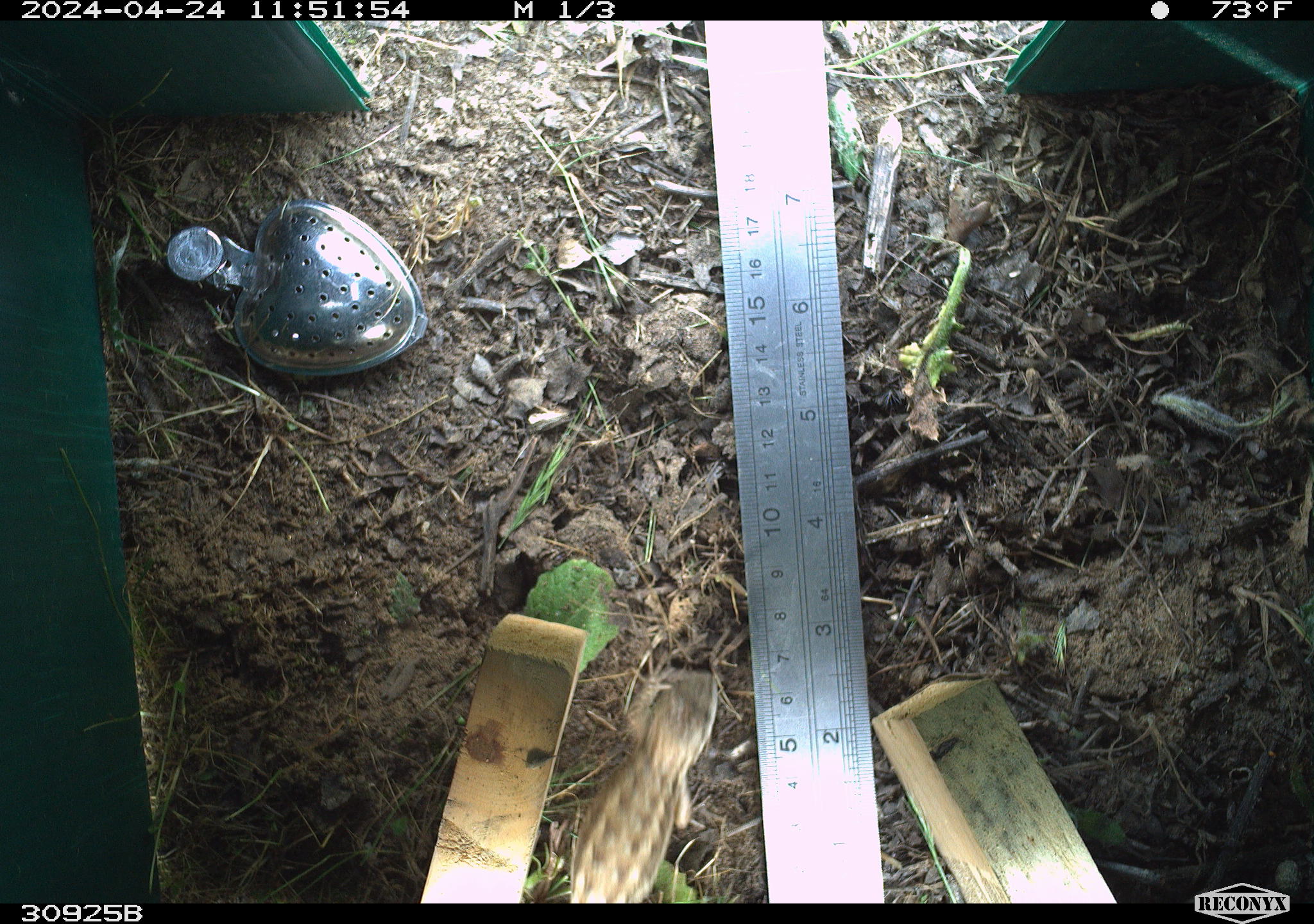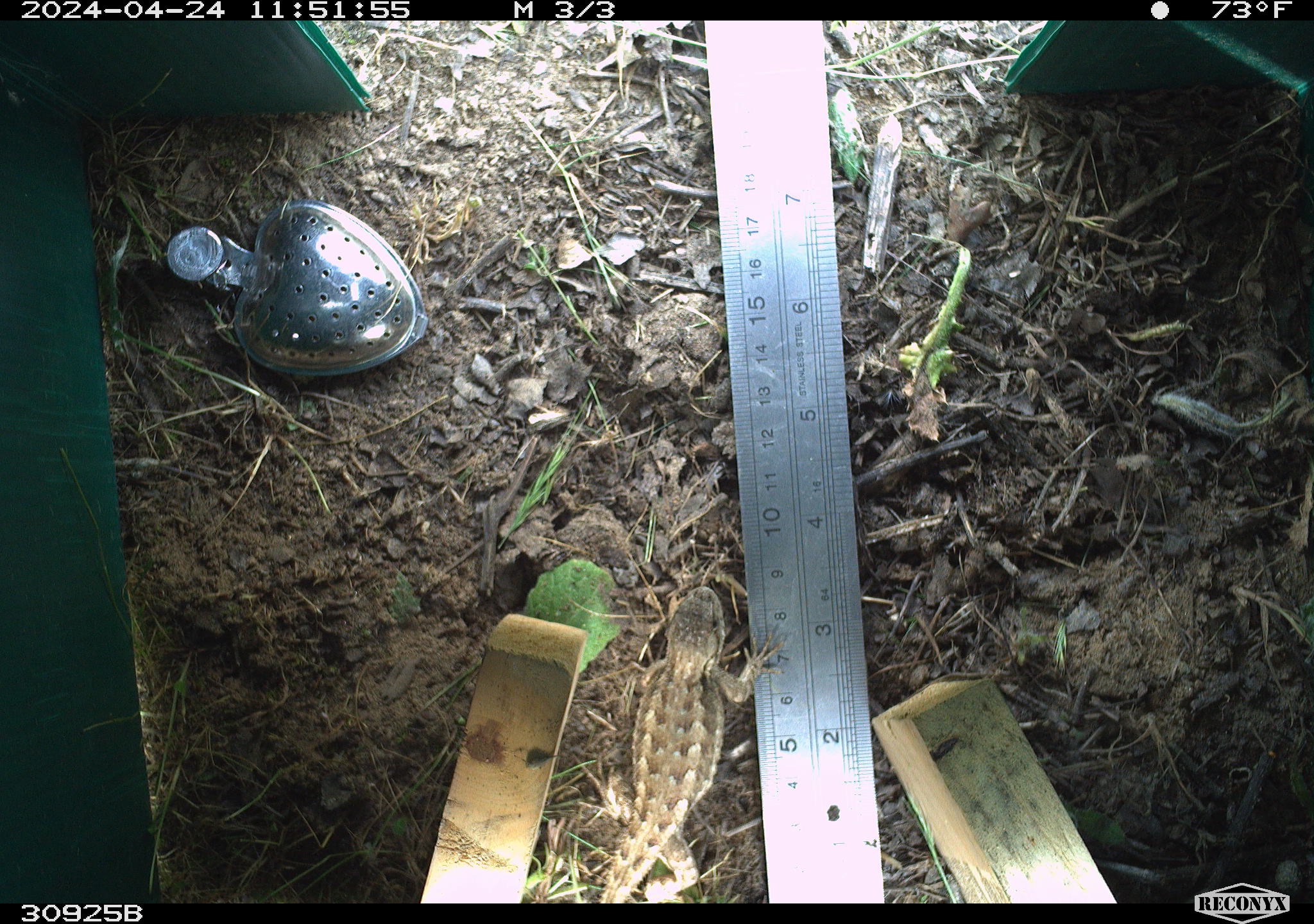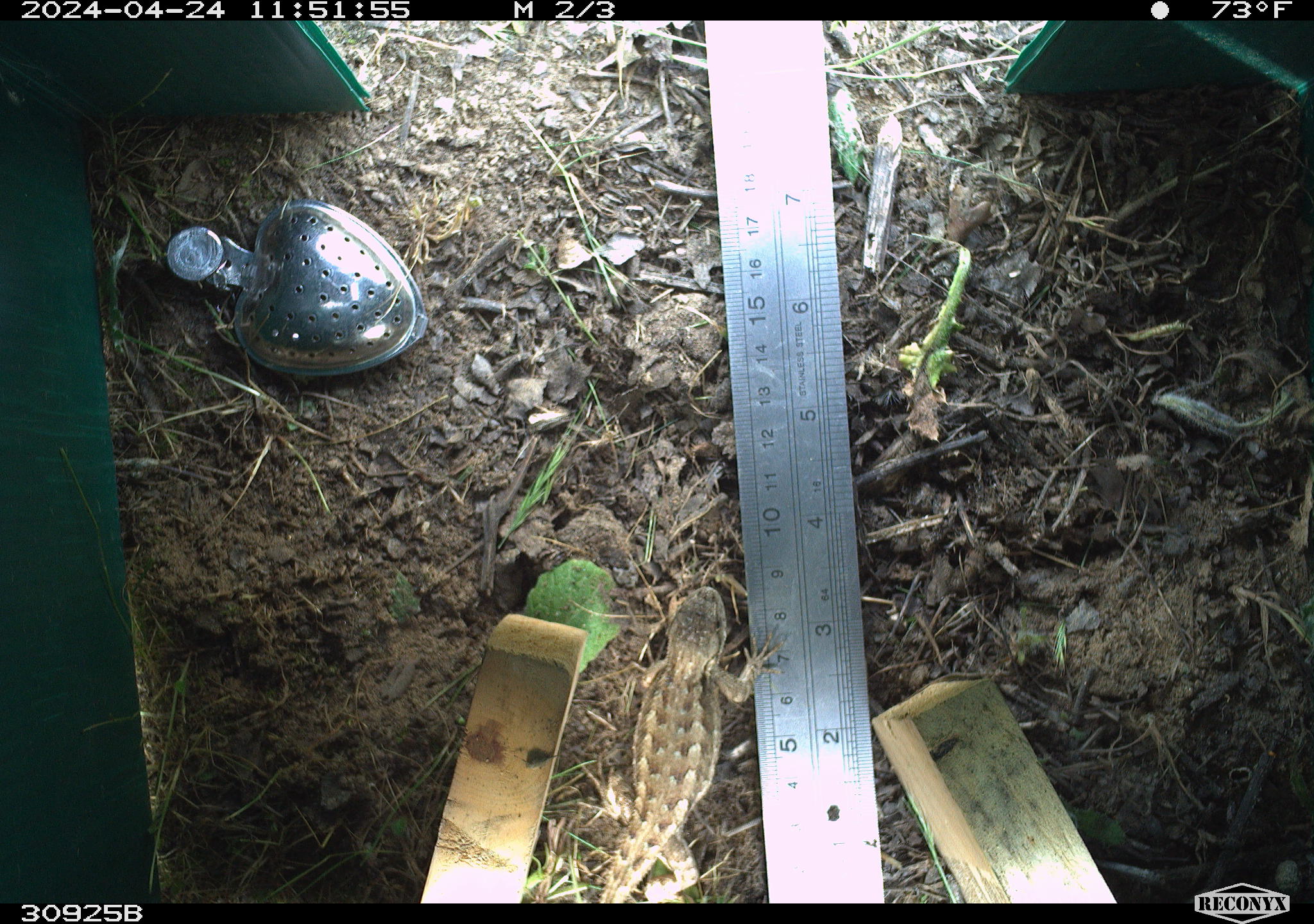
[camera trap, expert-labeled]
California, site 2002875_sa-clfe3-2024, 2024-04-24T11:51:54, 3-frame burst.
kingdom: Animalia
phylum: Chordata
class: Reptilia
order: Squamata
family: Phrynosomatidae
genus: Sceloporus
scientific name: Sceloporus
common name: spiny lizards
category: sceloporus species